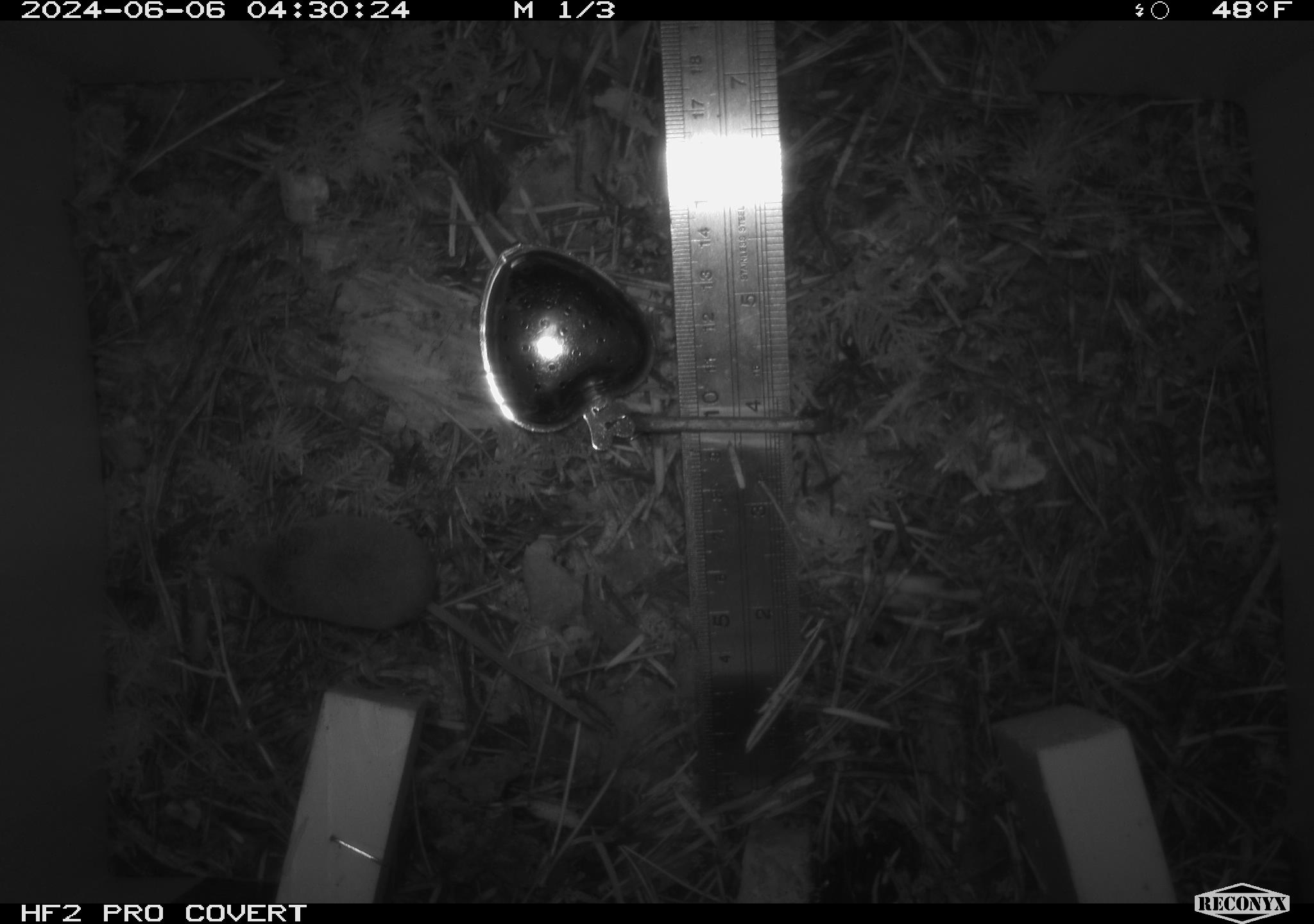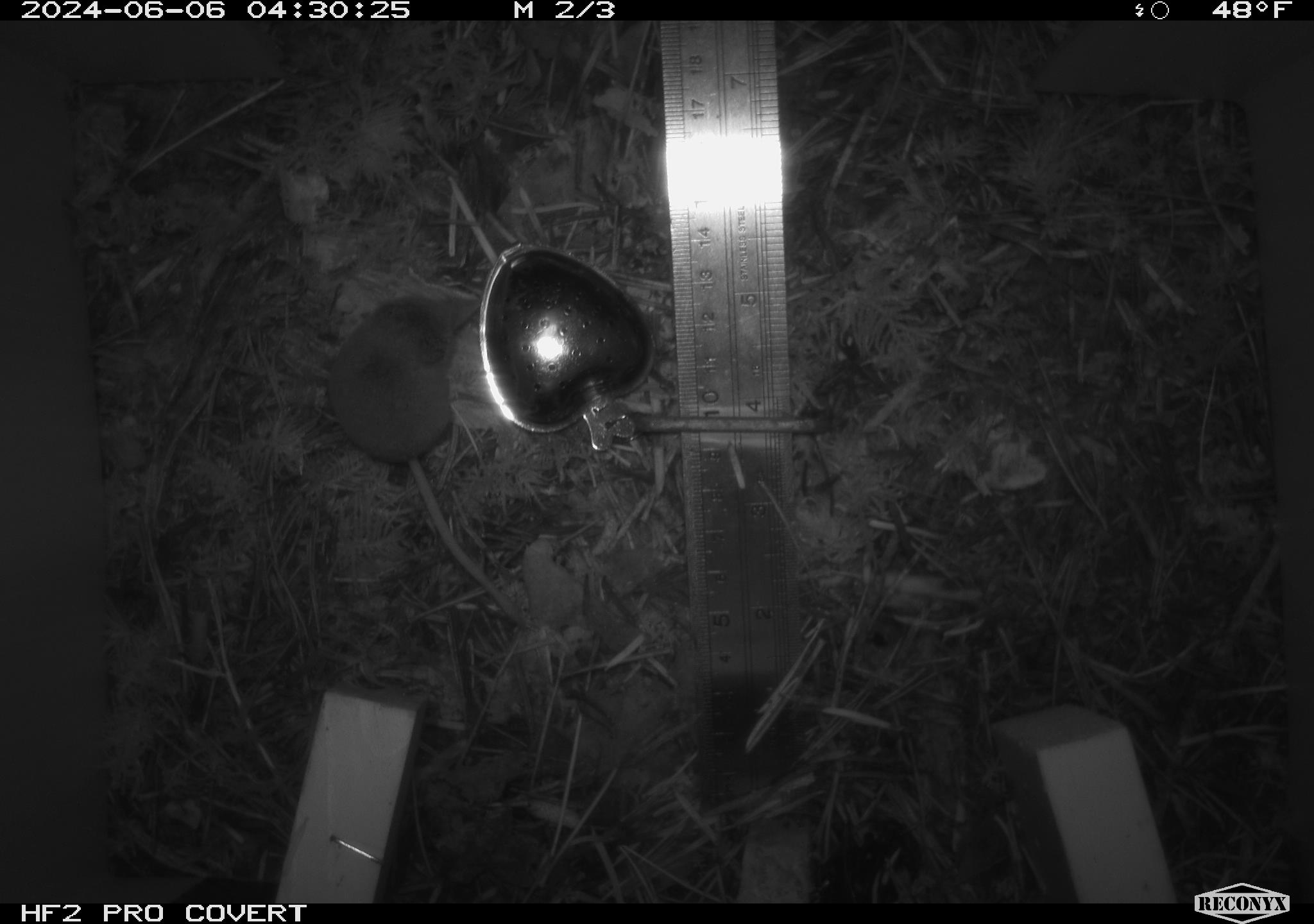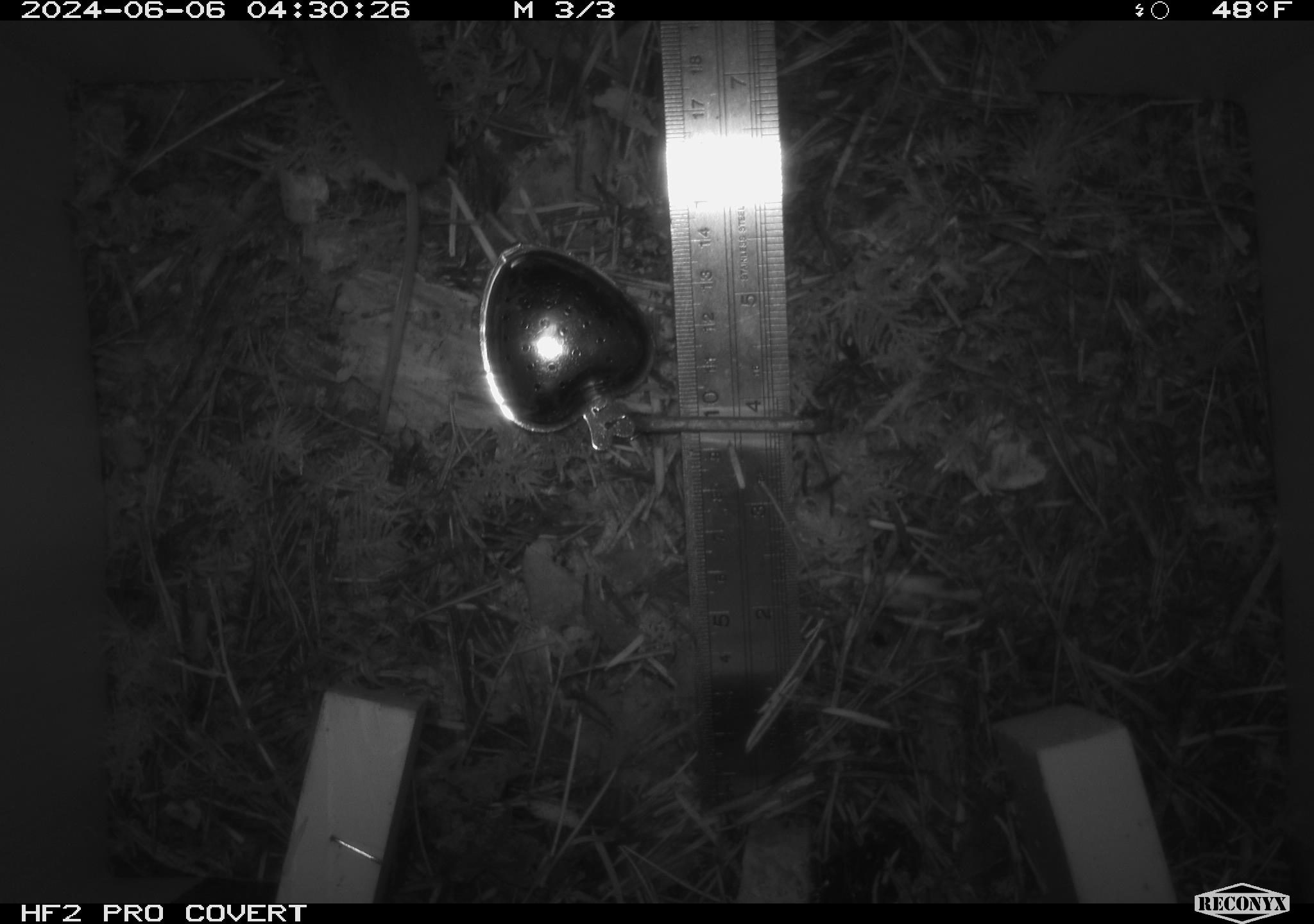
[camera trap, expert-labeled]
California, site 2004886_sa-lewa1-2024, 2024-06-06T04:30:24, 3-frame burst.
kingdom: Animalia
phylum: Chordata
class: Mammalia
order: Eulipotyphla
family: Soricidae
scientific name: Soricidae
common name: shrews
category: soricidae family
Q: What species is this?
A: Soricidae family (shrews) (Soricidae).